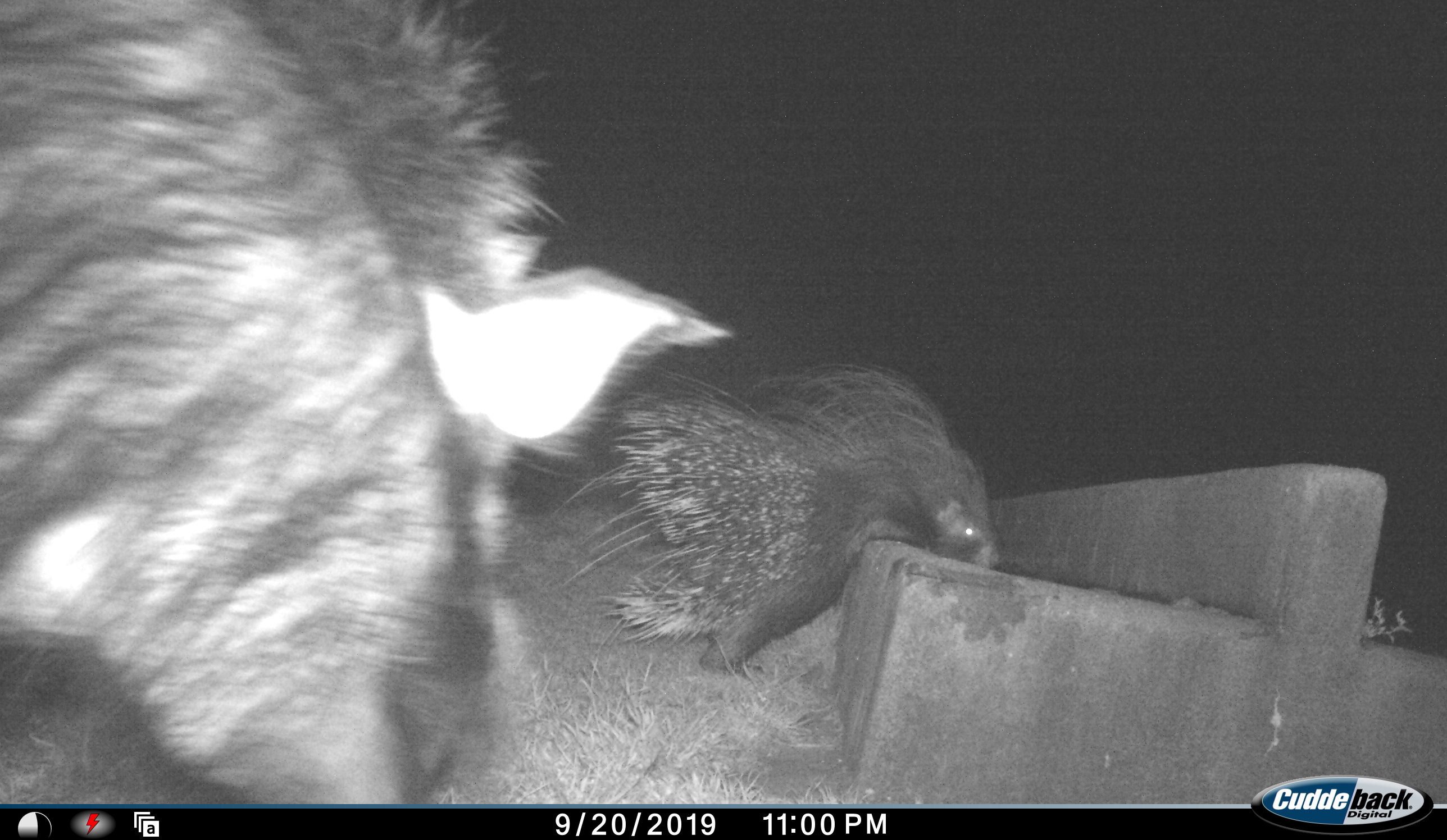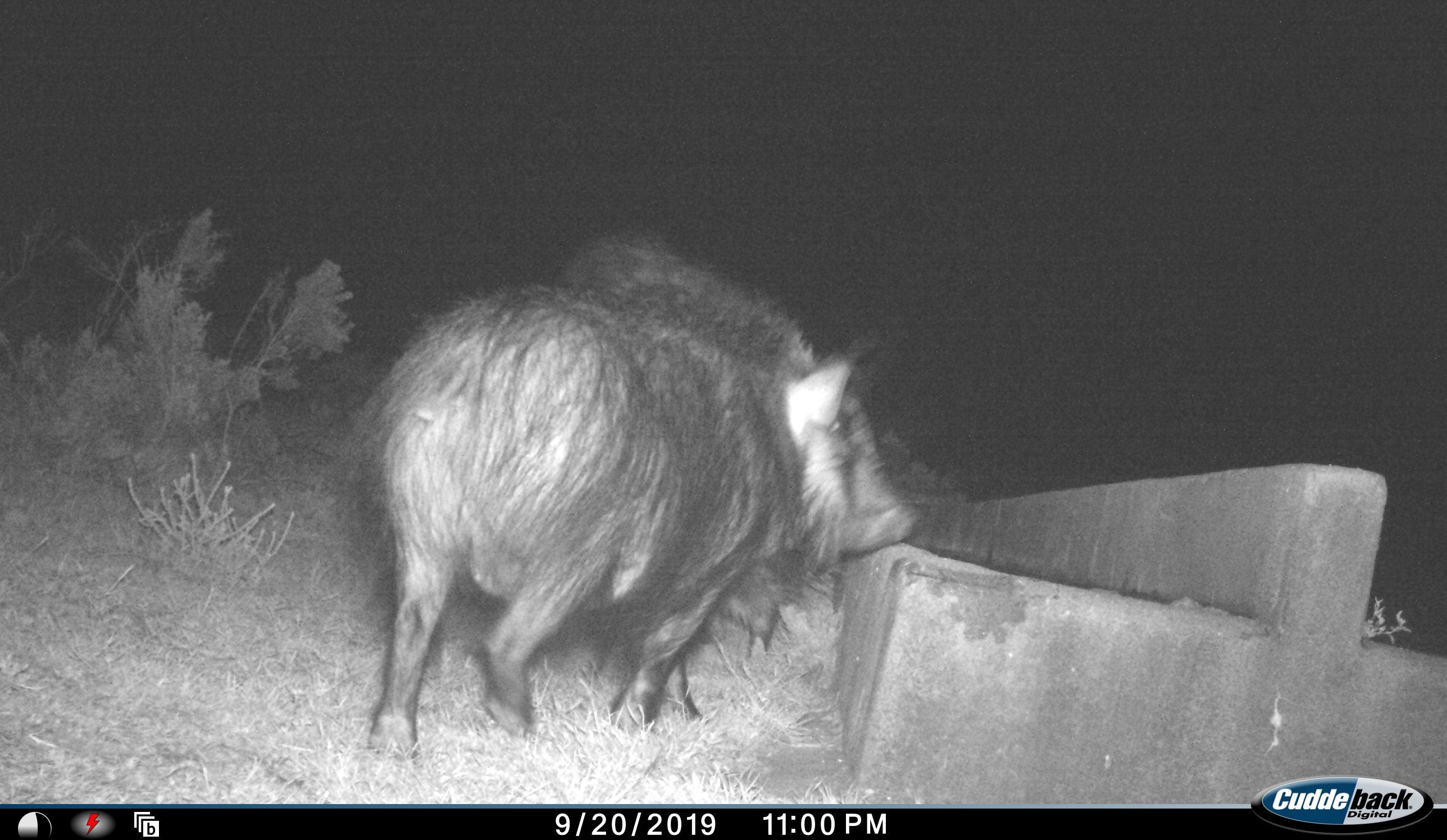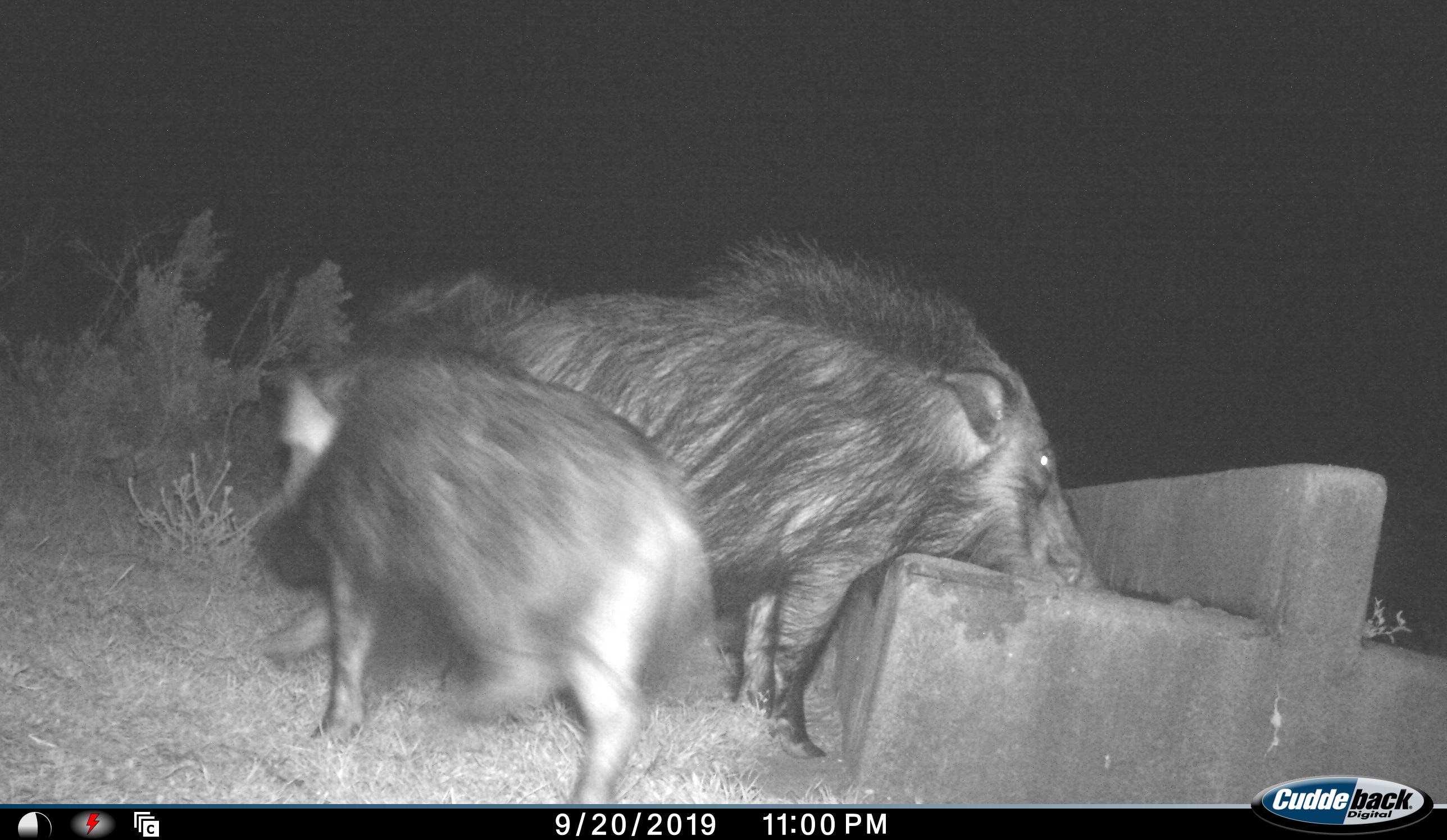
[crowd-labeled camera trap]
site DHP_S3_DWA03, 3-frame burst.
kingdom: Animalia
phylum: Chordata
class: Mammalia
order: Artiodactyla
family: Suidae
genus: Potamochoerus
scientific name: Potamochoerus larvatus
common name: bushpig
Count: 2.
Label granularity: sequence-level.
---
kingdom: Animalia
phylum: Chordata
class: Mammalia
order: Rodentia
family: Hystricidae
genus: Hystrix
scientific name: Hystrix cristata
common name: crested porcupine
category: porcupine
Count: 1.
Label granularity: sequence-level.